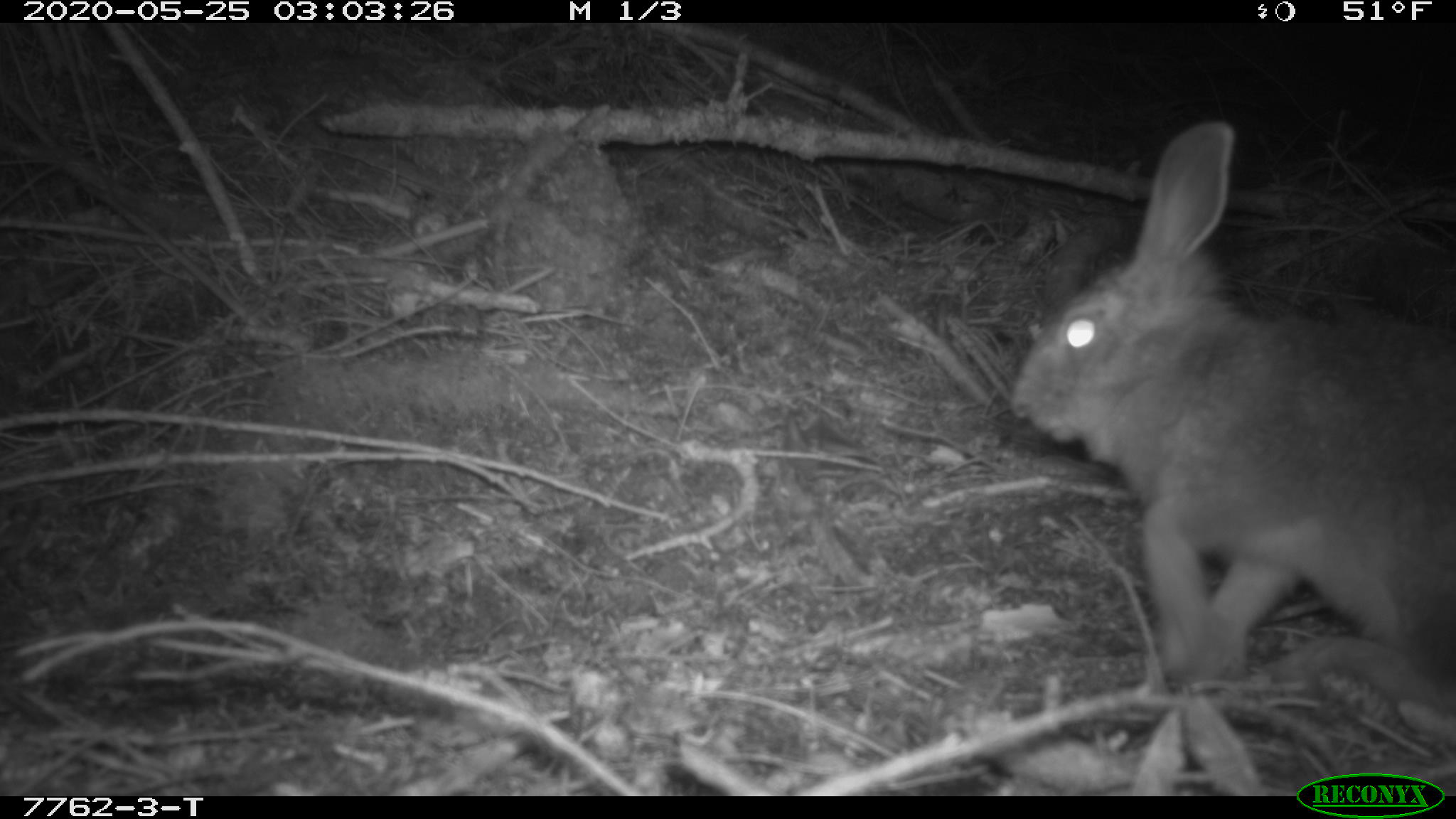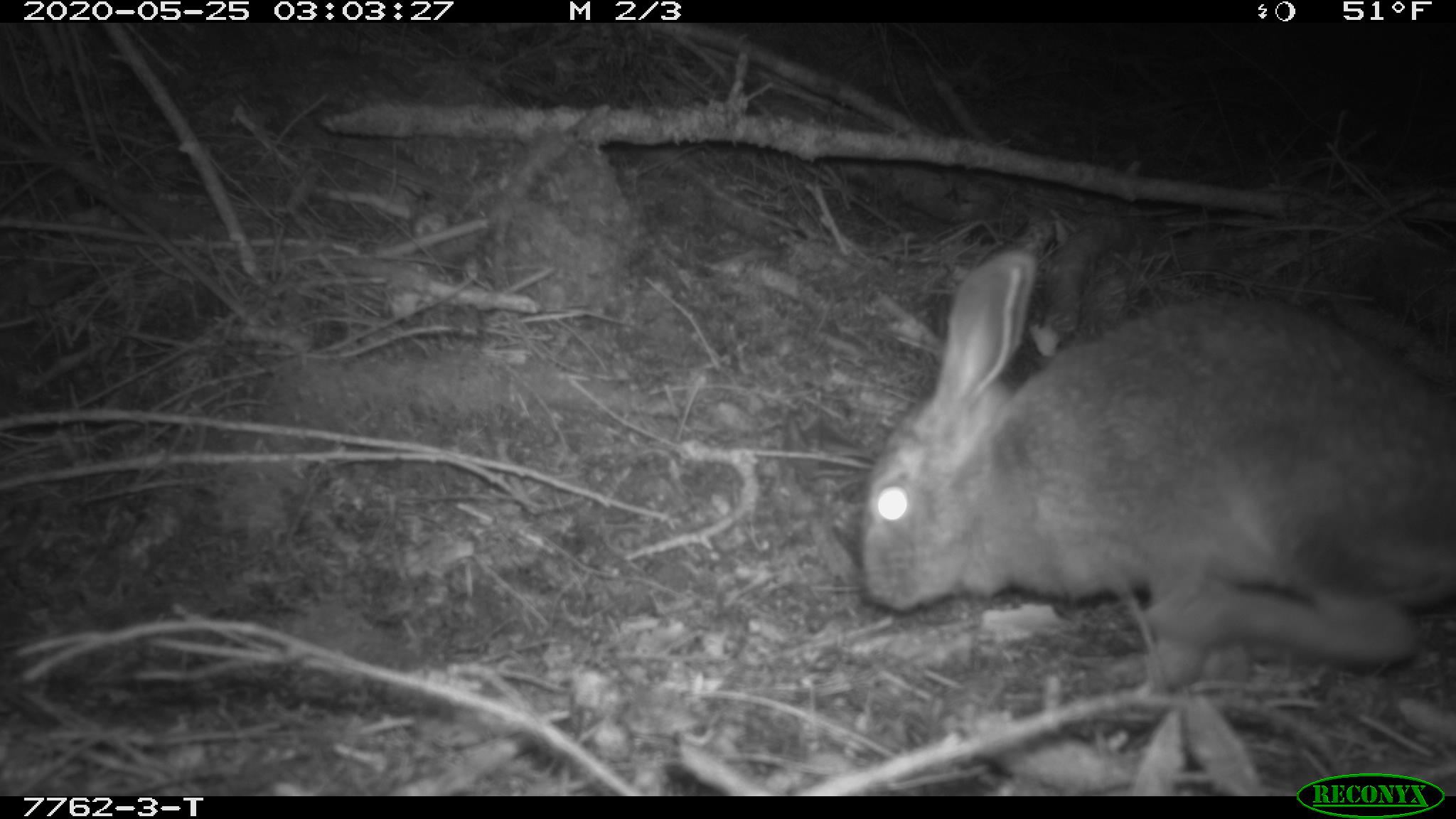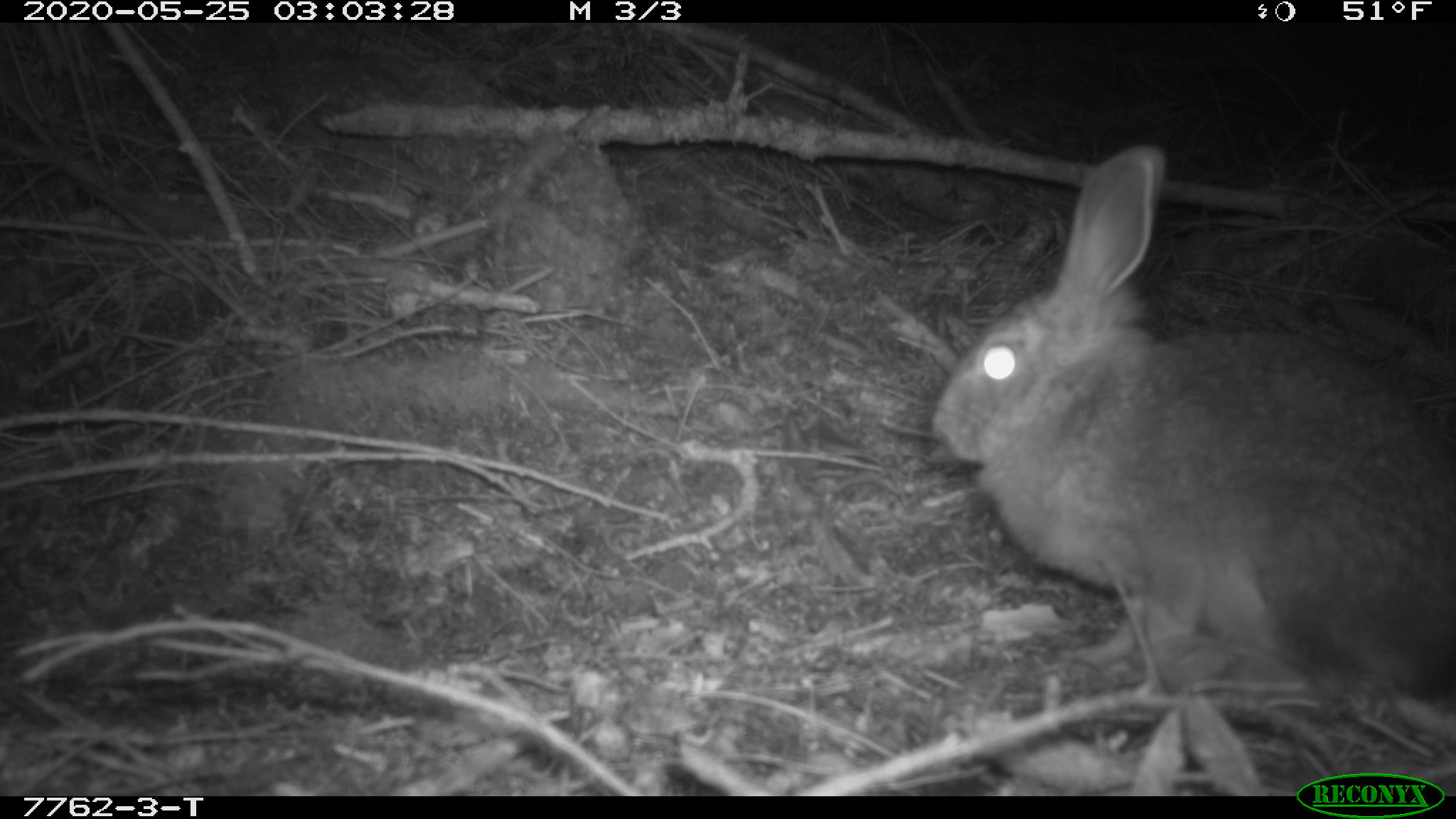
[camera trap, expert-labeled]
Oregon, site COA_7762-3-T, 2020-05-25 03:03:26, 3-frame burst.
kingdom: Animalia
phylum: Chordata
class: Mammalia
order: Lagomorpha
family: Leporidae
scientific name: Leporidae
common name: hares and rabbits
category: leporidae family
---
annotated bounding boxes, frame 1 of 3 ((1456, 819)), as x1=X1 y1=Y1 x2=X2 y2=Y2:
leporidae family: x1=1007 y1=115 x2=1452 y2=745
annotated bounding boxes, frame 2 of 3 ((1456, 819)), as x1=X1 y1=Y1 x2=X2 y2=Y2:
leporidae family: x1=849 y1=245 x2=1449 y2=713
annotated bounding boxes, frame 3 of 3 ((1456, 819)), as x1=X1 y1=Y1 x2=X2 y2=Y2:
leporidae family: x1=933 y1=142 x2=1450 y2=707